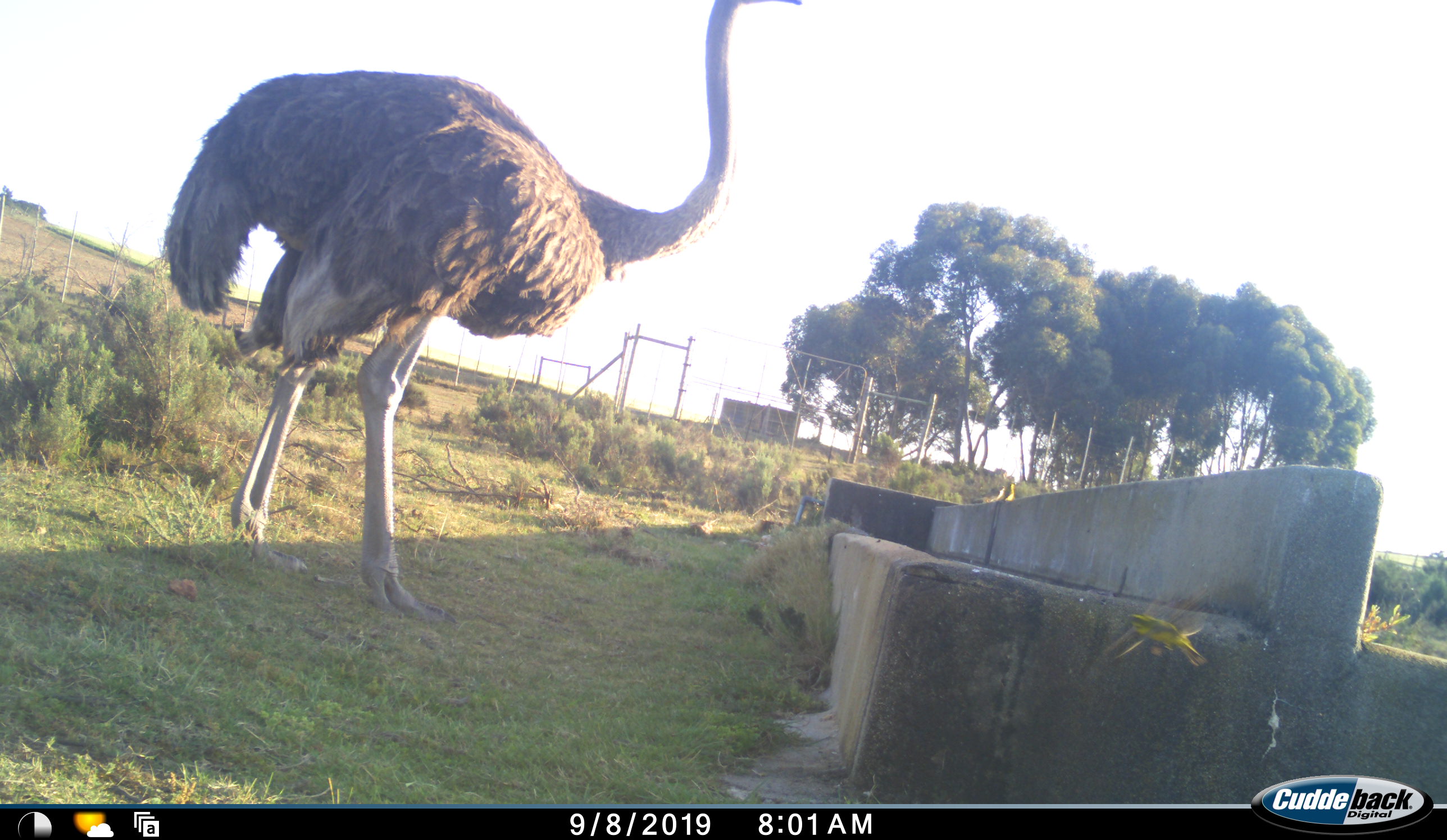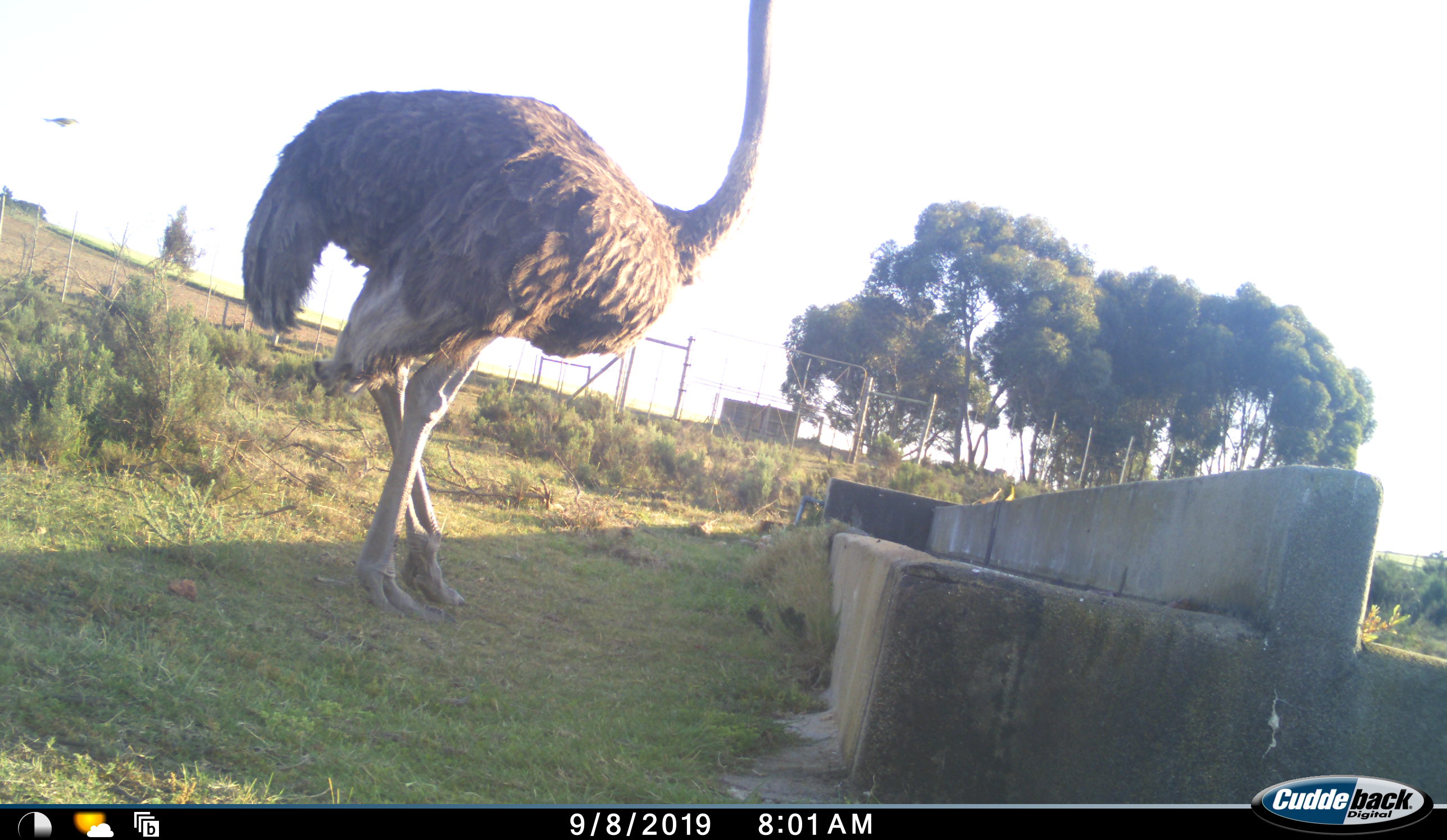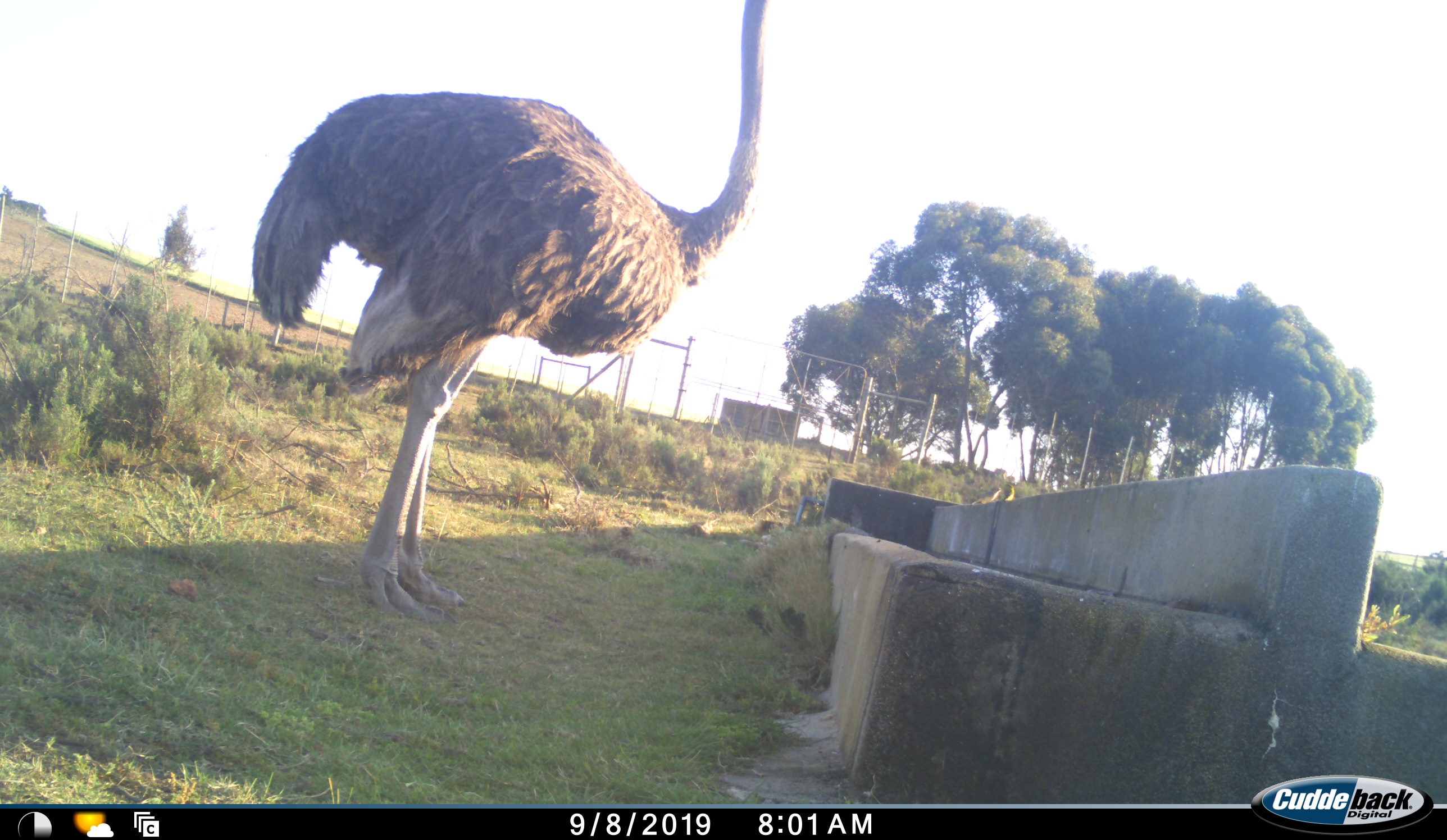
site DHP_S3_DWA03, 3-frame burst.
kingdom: Animalia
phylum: Chordata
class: Aves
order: Struthioniformes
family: Struthionidae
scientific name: Struthionidae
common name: ostrich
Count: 1.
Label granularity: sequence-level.